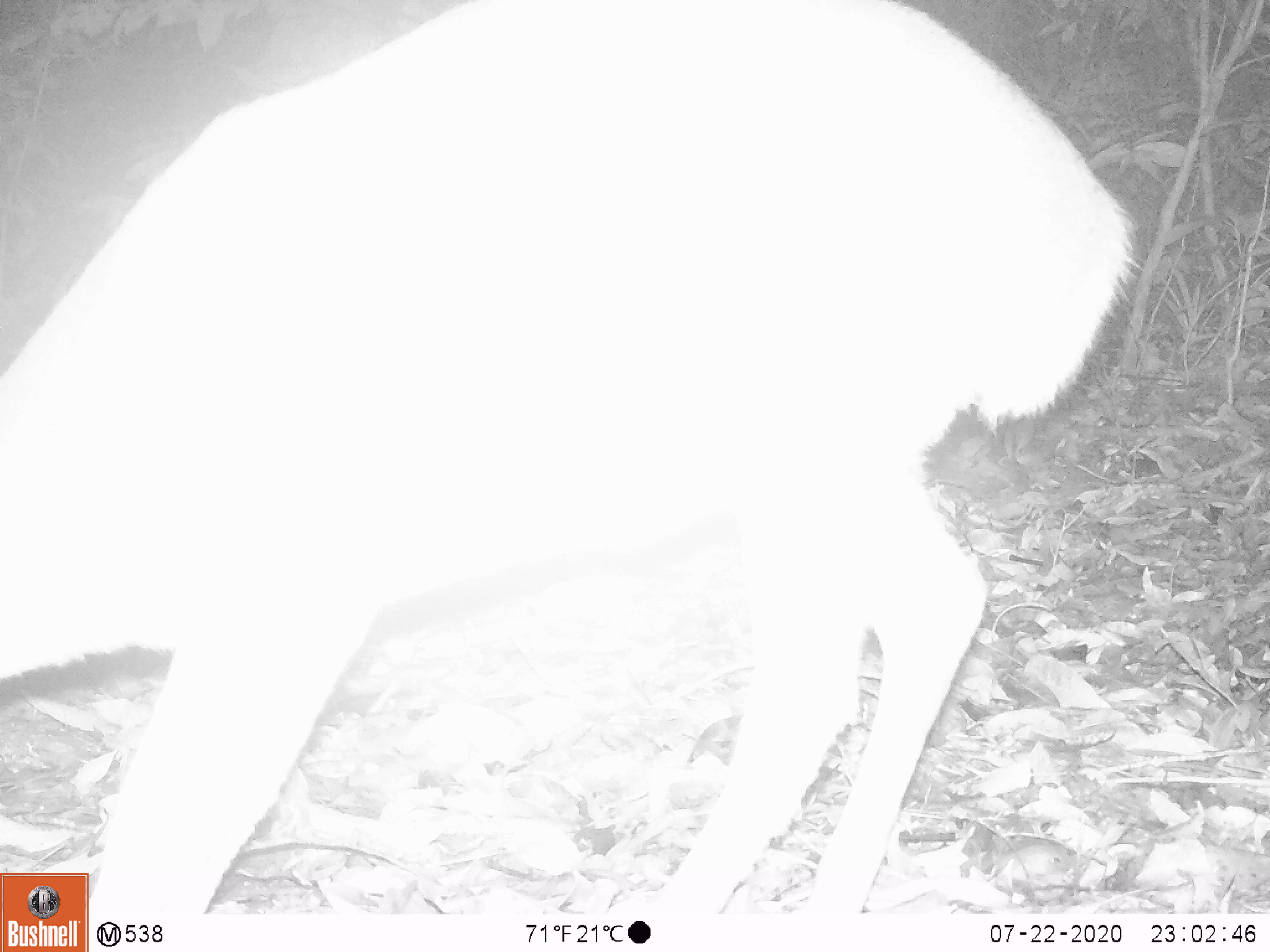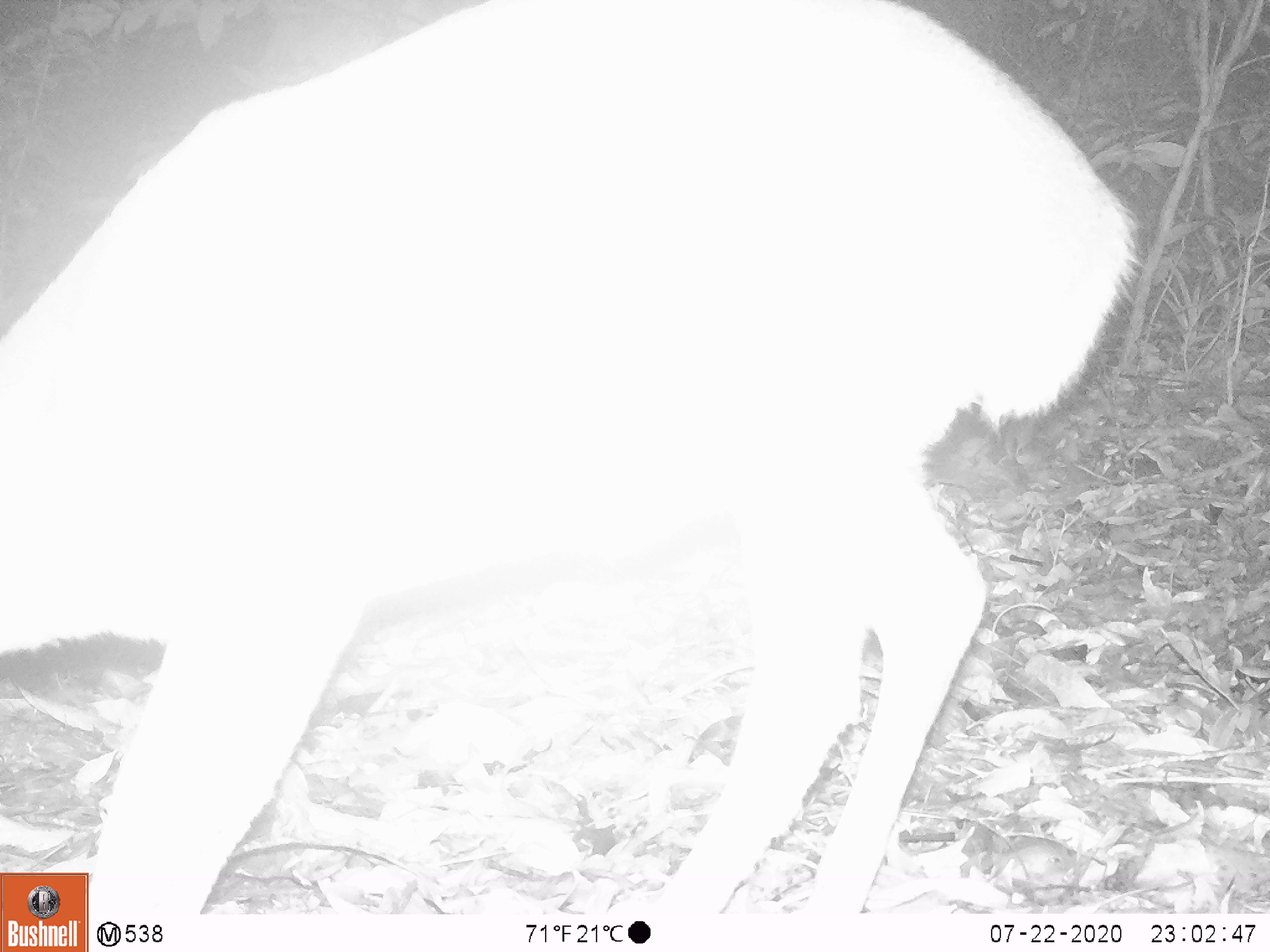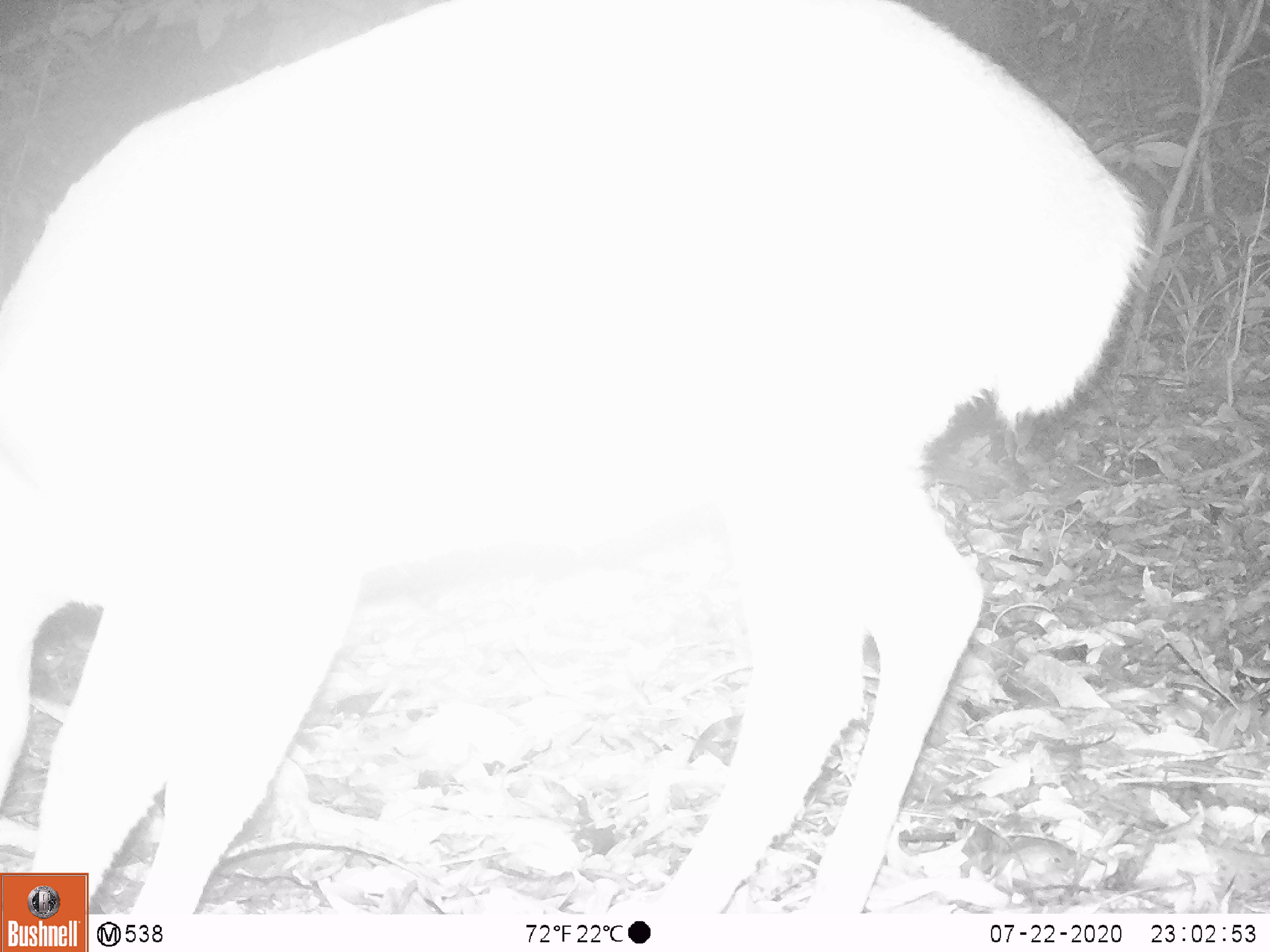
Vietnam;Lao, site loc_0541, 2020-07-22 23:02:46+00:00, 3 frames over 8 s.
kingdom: Animalia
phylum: Chordata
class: Mammalia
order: Artiodactyla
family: Cervidae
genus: Muntiacus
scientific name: Muntiacus vuquangensis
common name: large-antlered muntjac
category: large antlered muntjac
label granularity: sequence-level